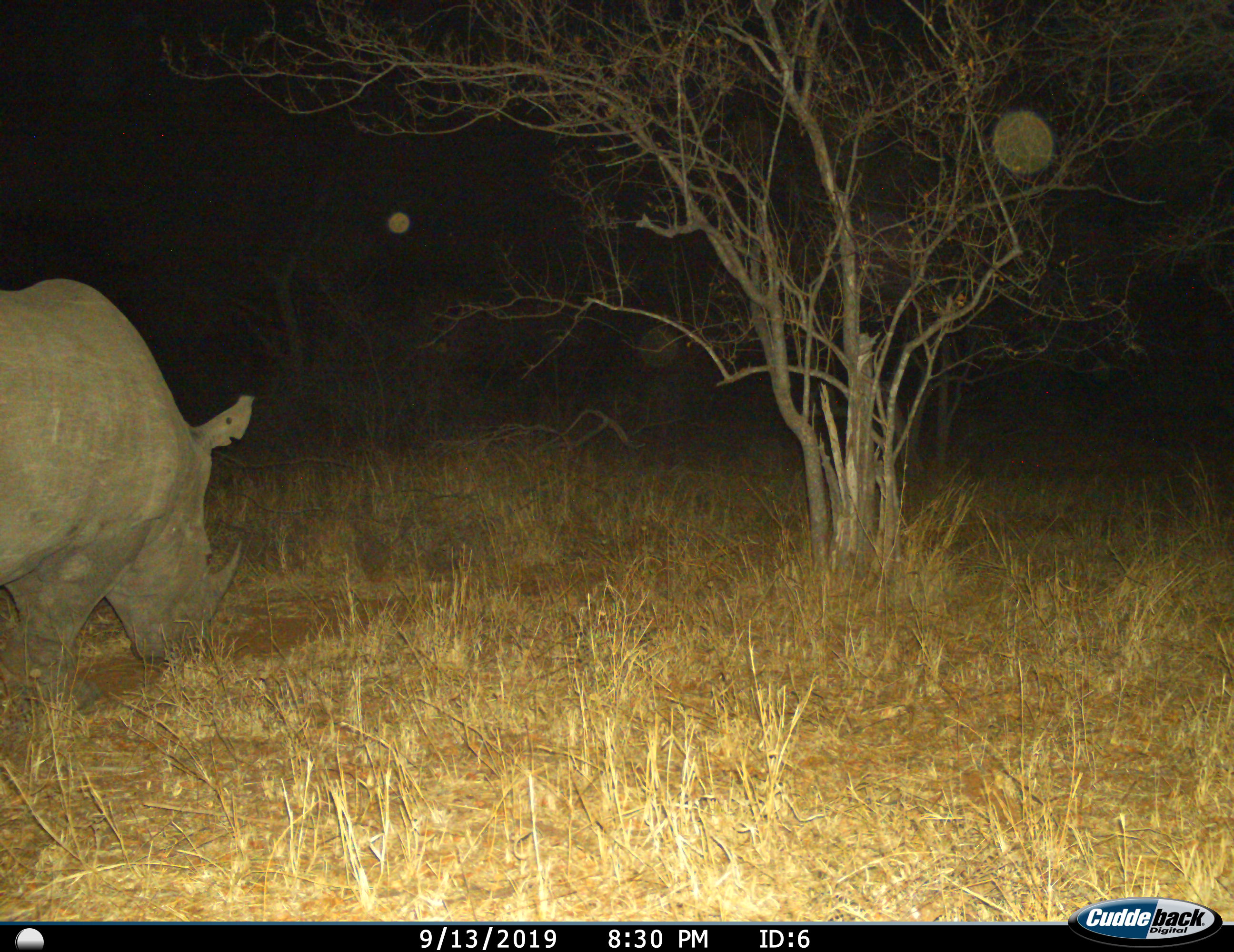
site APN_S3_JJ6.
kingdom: Animalia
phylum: Chordata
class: Mammalia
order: Perissodactyla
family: Rhinocerotidae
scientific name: Rhinocerotidae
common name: unknown rhinoceros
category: rhinocerosunknown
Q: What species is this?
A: Rhinocerosunknown (unknown rhinoceros) (Rhinocerotidae).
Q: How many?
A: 1.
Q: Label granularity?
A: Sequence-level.